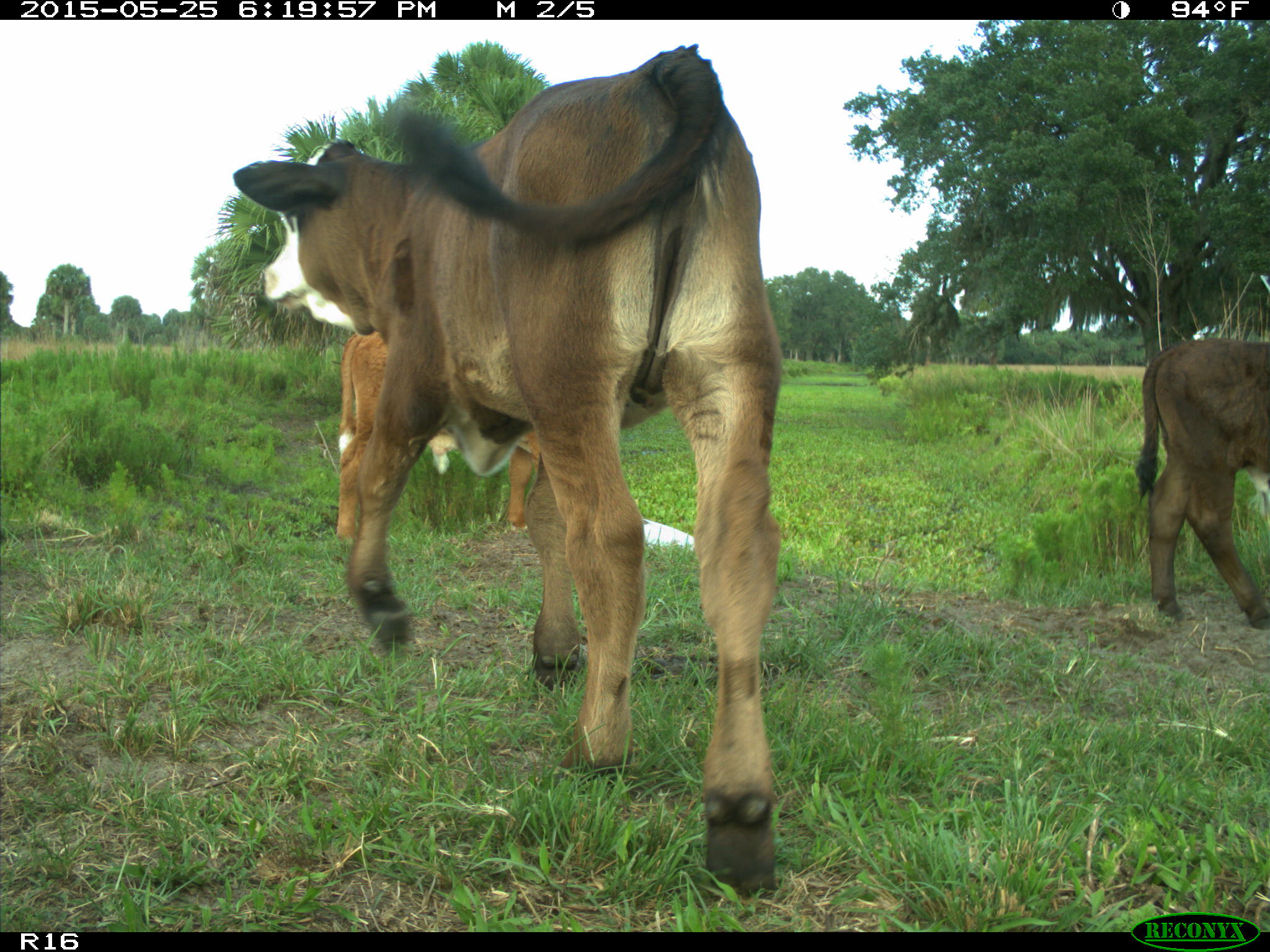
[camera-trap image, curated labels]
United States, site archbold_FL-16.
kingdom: Animalia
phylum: Chordata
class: Mammalia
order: Artiodactyla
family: Bovidae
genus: Bos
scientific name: Bos taurus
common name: domestic cow